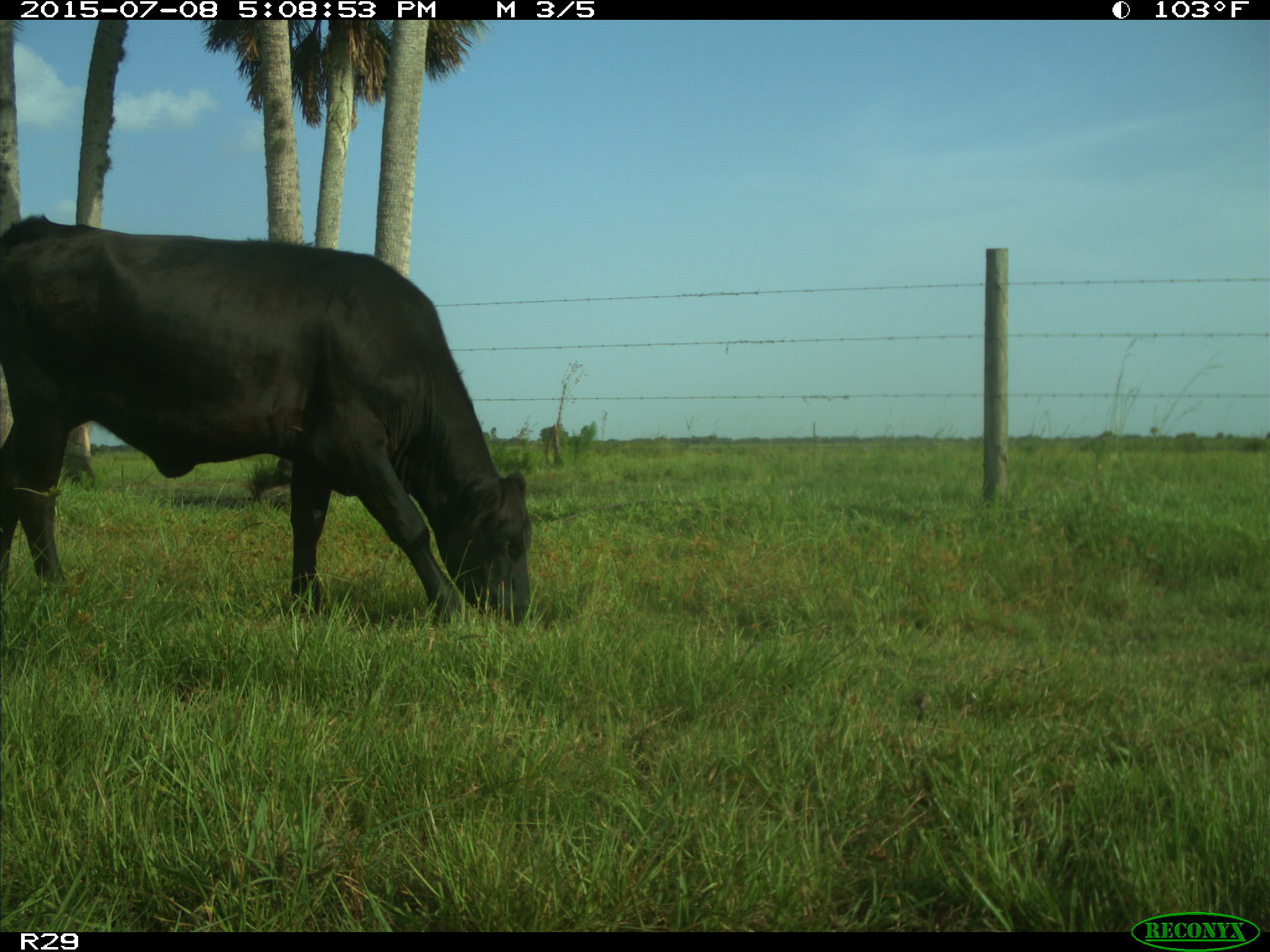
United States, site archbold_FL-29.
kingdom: Animalia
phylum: Chordata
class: Mammalia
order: Artiodactyla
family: Bovidae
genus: Bos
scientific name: Bos taurus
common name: domestic cow